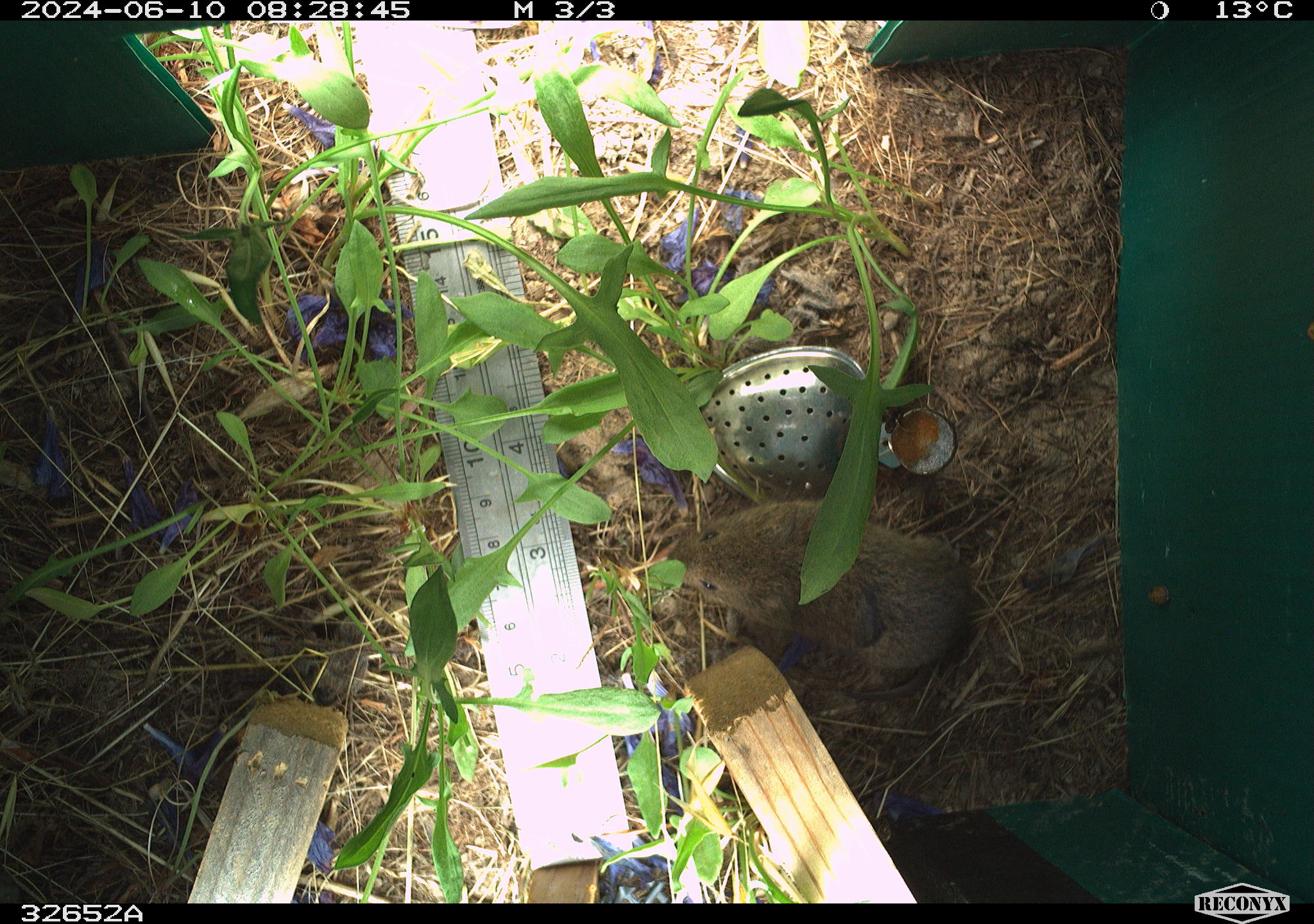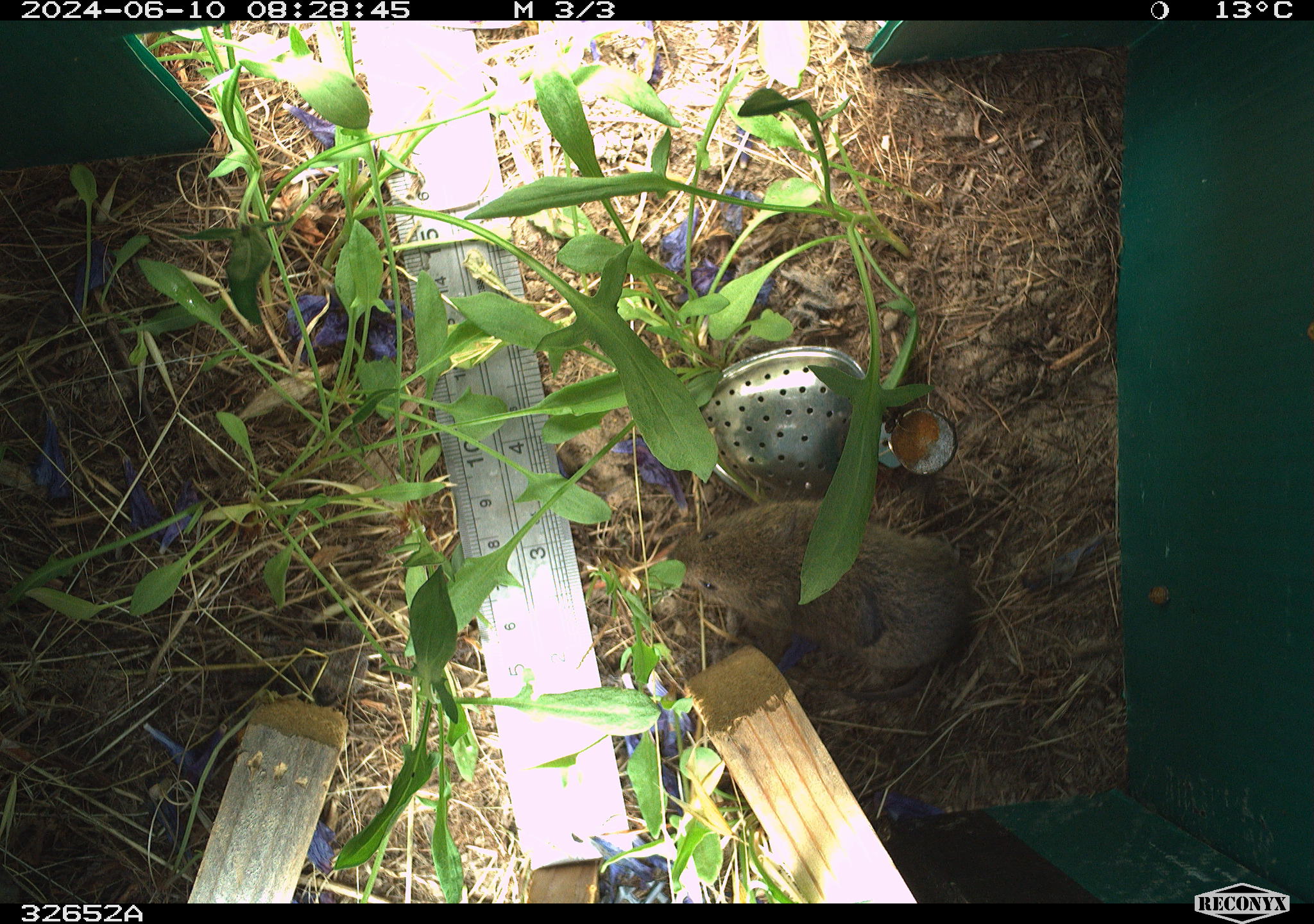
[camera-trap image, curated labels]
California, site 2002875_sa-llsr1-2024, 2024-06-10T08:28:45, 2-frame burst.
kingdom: Animalia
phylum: Chordata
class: Mammalia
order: Rodentia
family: Cricetidae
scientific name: Arvicolinae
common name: voles, lemmings, and muskrats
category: arvicolinae subfamily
Arvicolinae subfamily (voles, lemmings, and muskrats) (Arvicolinae).